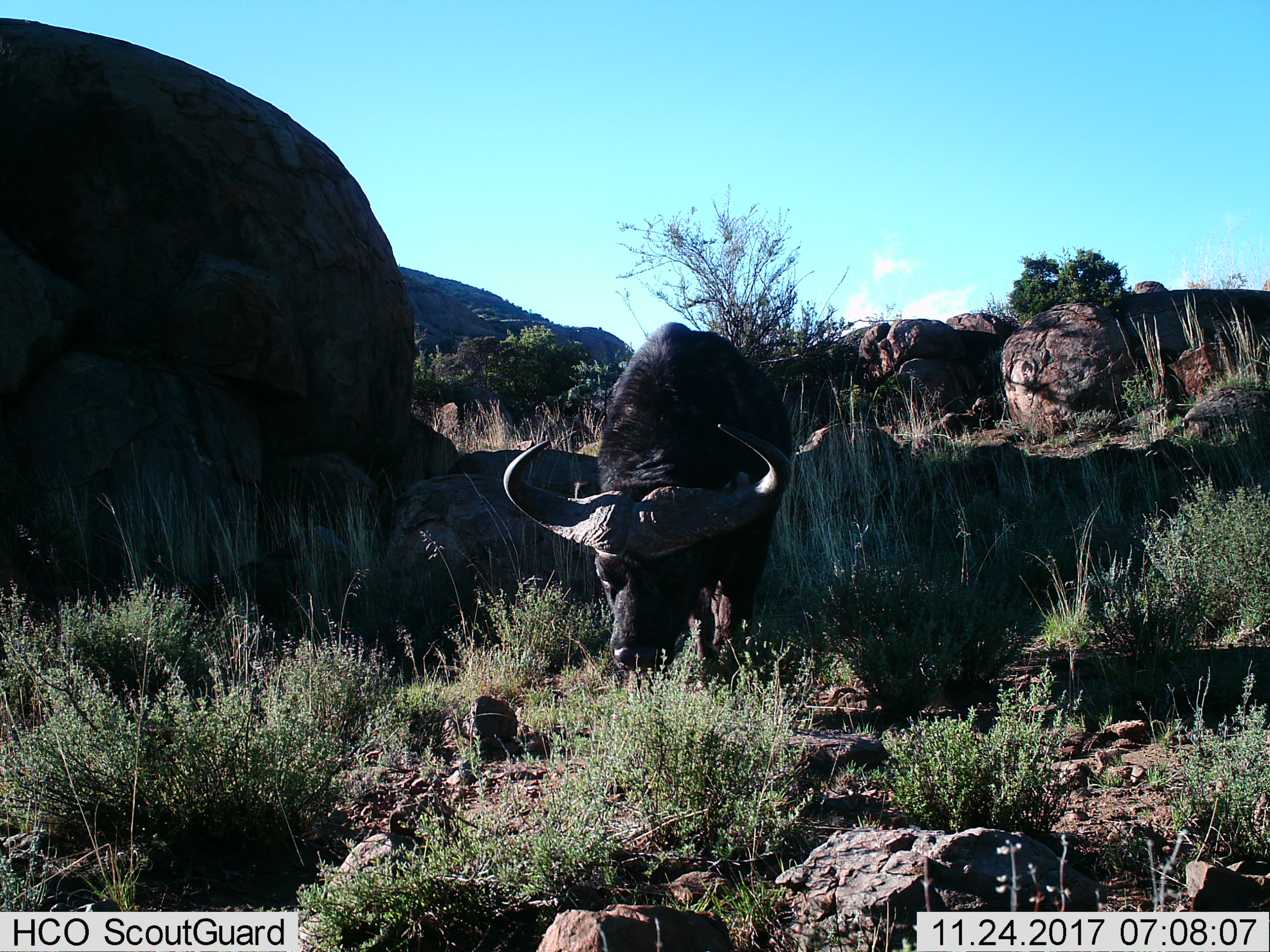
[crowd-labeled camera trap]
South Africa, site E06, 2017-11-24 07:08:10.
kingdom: Animalia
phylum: Chordata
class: Mammalia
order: Artiodactyla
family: Bovidae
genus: Syncerus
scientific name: Syncerus caffer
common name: cape buffalo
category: buffalo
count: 1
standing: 30%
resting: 0%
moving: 20%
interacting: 0%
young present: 10%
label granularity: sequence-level